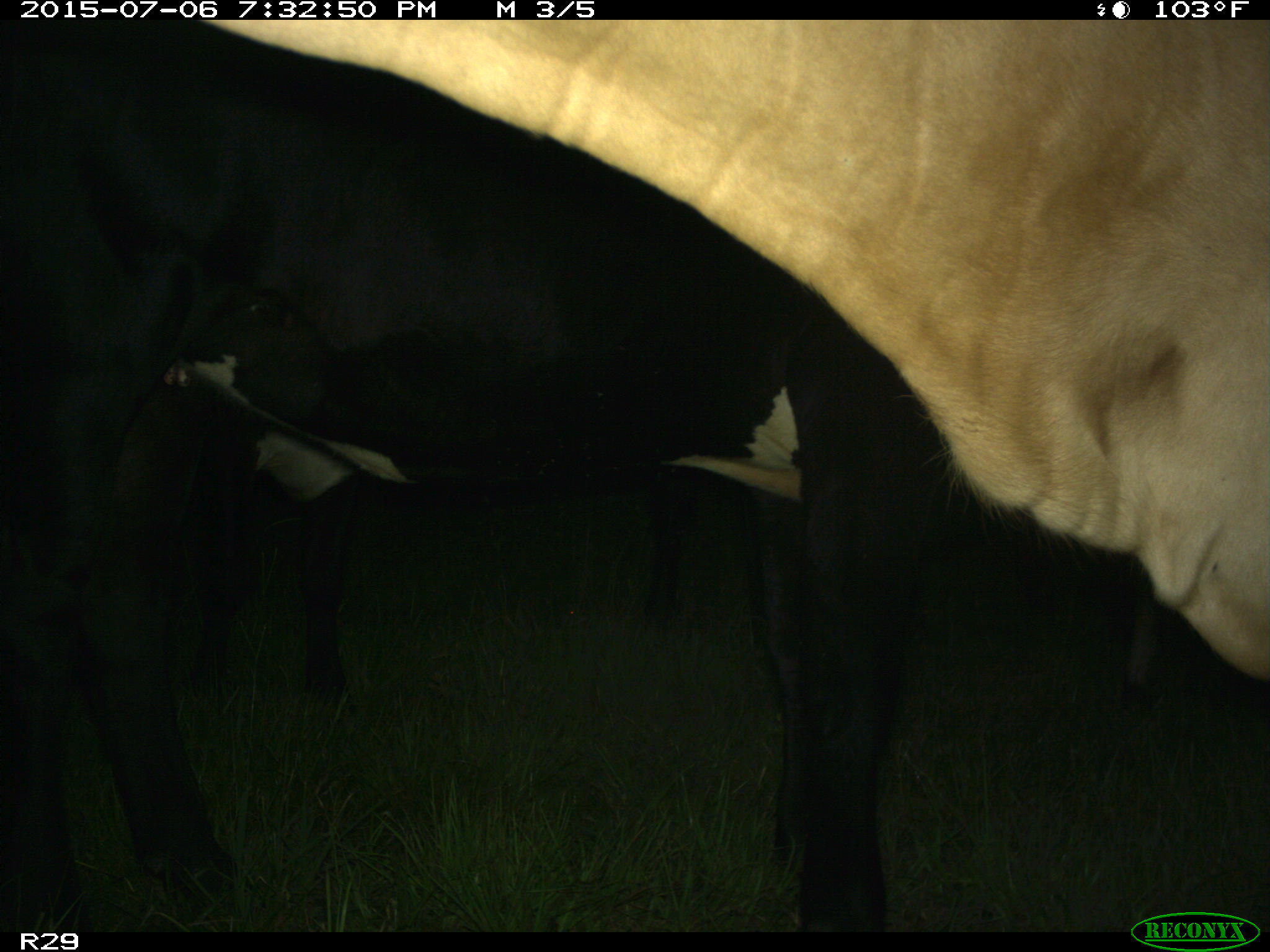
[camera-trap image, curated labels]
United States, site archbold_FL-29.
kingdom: Animalia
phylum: Chordata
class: Mammalia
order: Artiodactyla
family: Bovidae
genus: Bos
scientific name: Bos taurus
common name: domestic cow